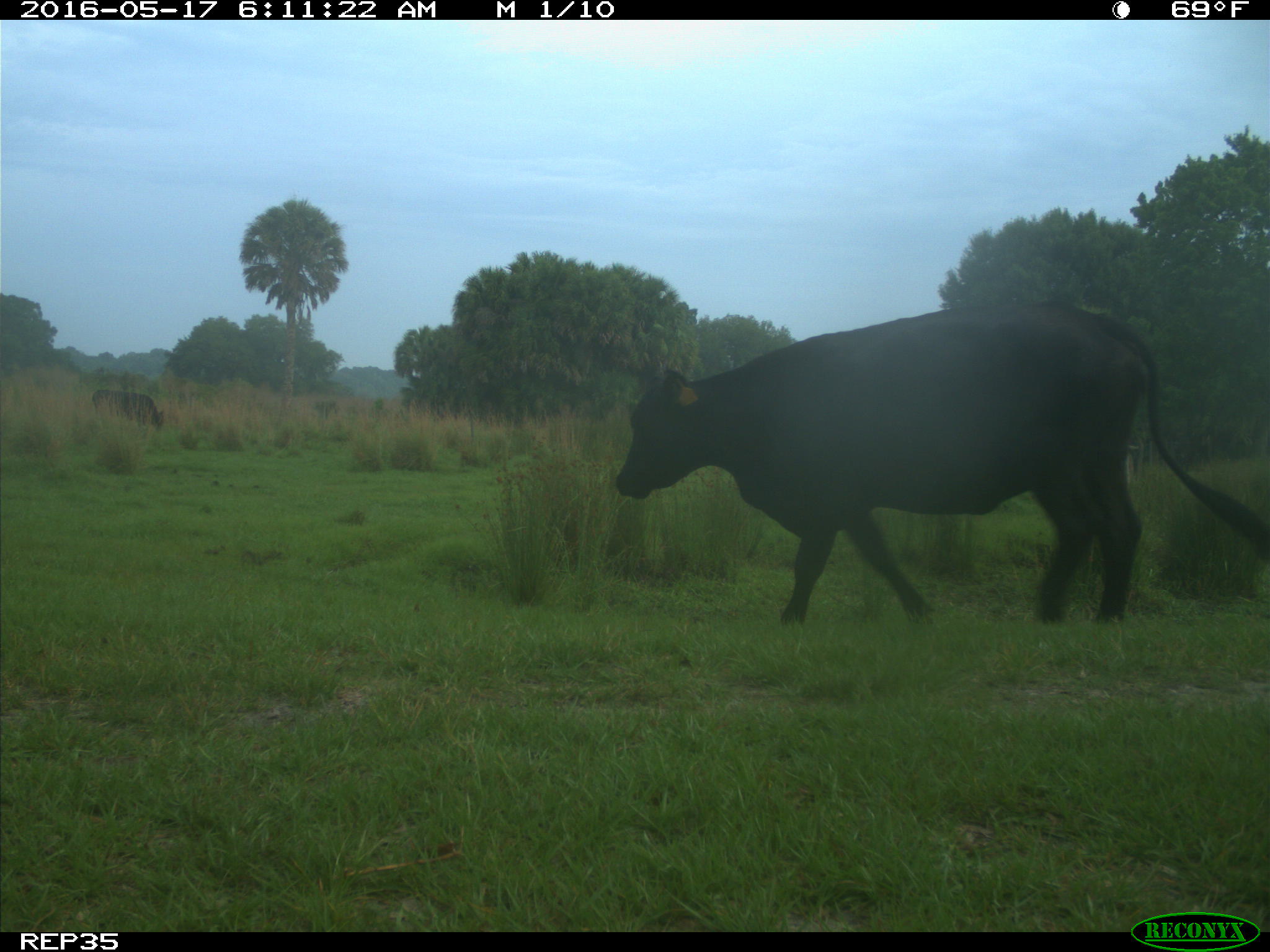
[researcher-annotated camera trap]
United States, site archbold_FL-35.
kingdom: Animalia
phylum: Chordata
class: Mammalia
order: Artiodactyla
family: Bovidae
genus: Bos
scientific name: Bos taurus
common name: domestic cow